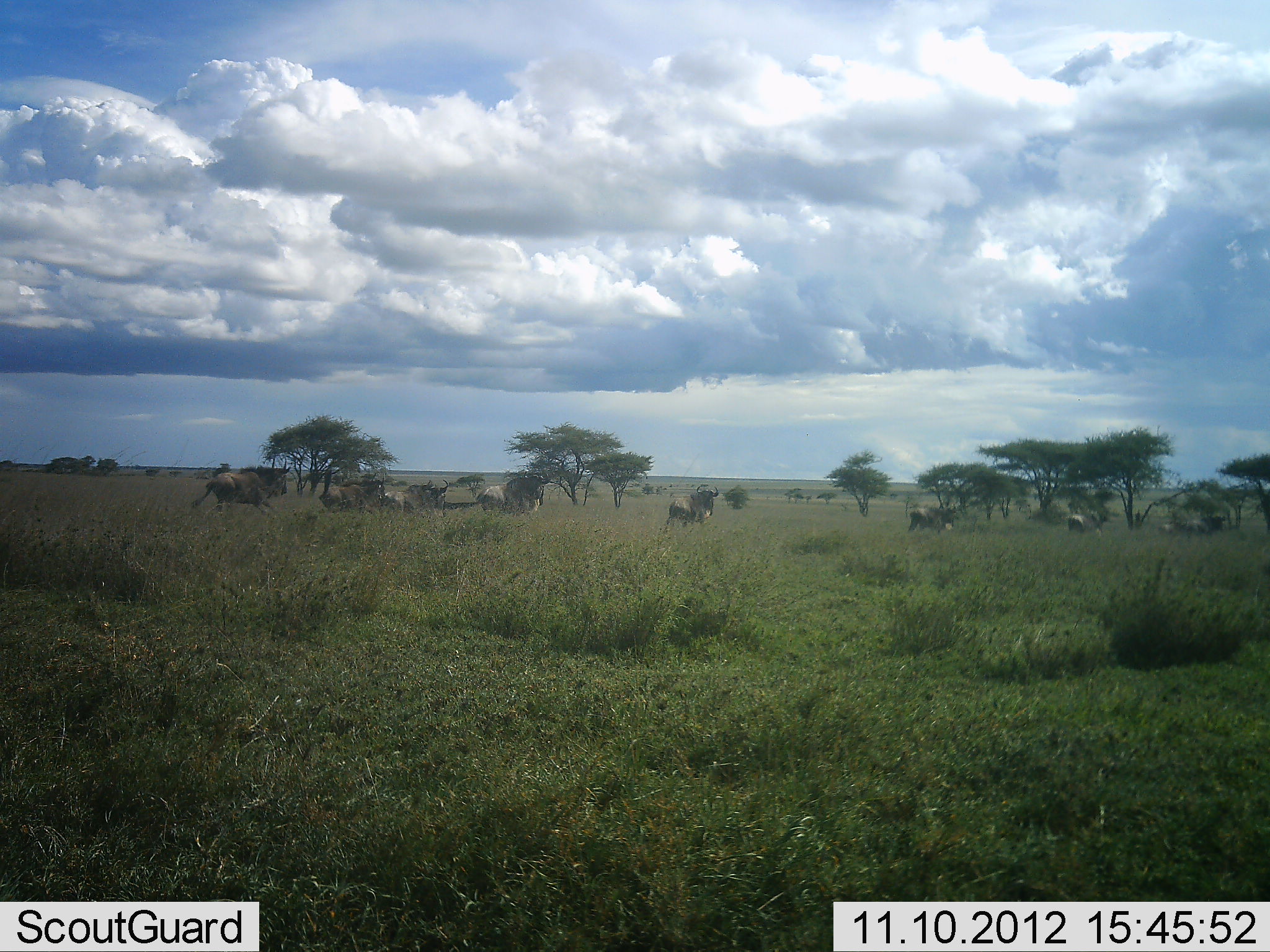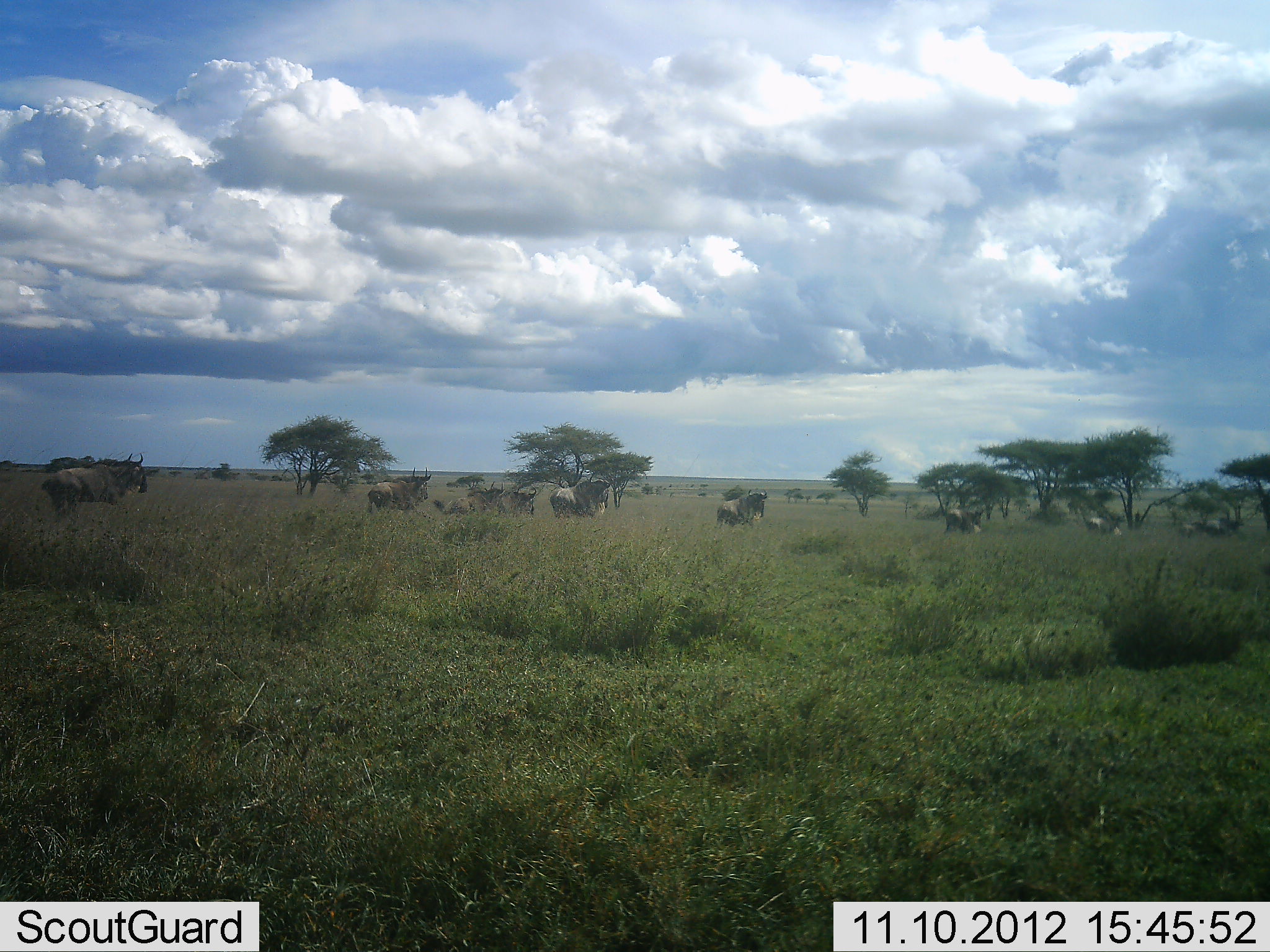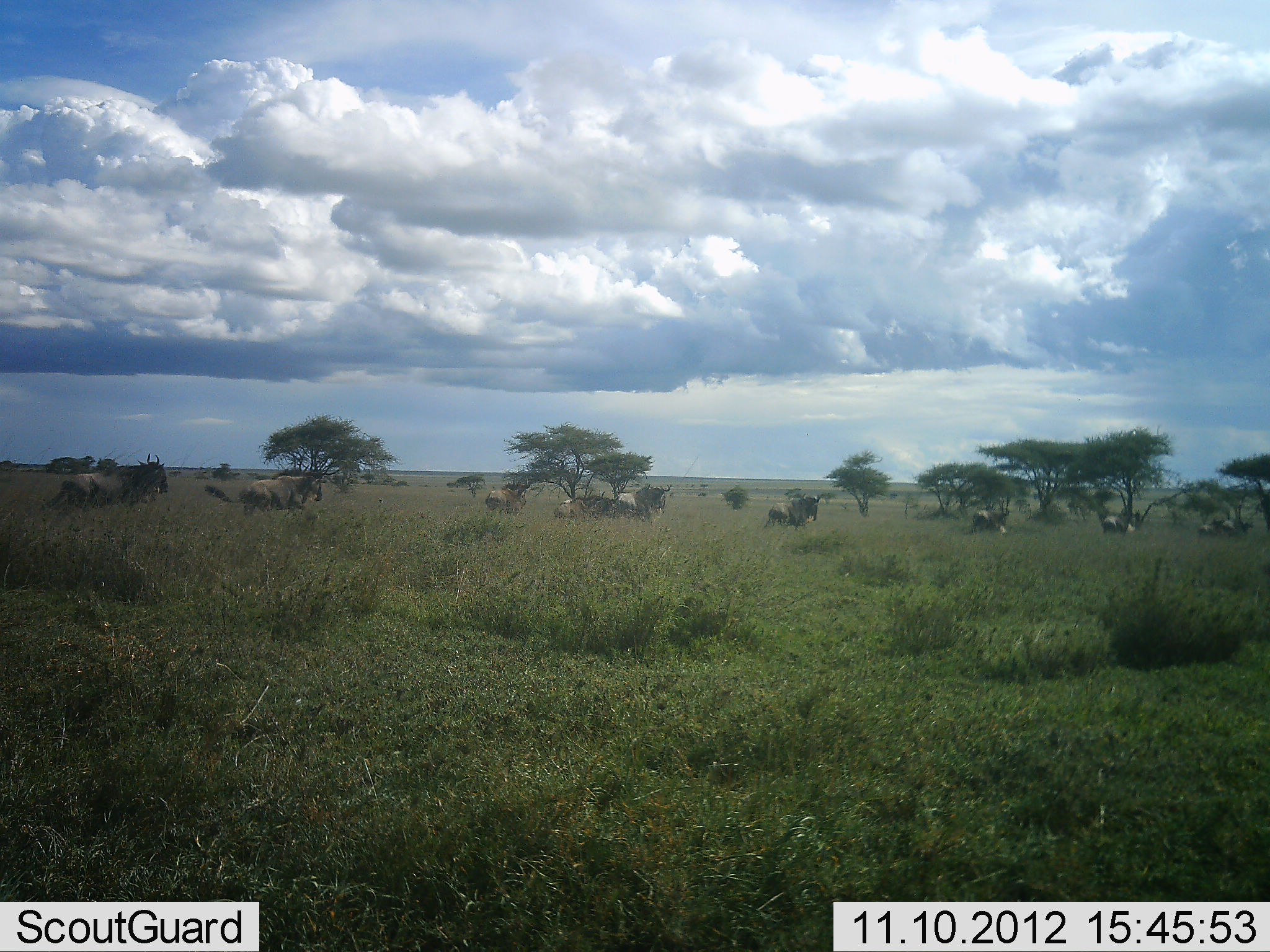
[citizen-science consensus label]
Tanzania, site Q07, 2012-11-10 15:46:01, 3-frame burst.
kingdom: Animalia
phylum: Chordata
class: Mammalia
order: Artiodactyla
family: Bovidae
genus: Connochaetes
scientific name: Connochaetes taurinus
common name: blue wildebeest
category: wildebeest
Wildebeest (blue wildebeest) (Connochaetes taurinus), count 11-50. Behavior (volunteer vote fractions): standing 0%, resting 10%, moving 100%, interacting 10%. Young present (vote fraction): 10%. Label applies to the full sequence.